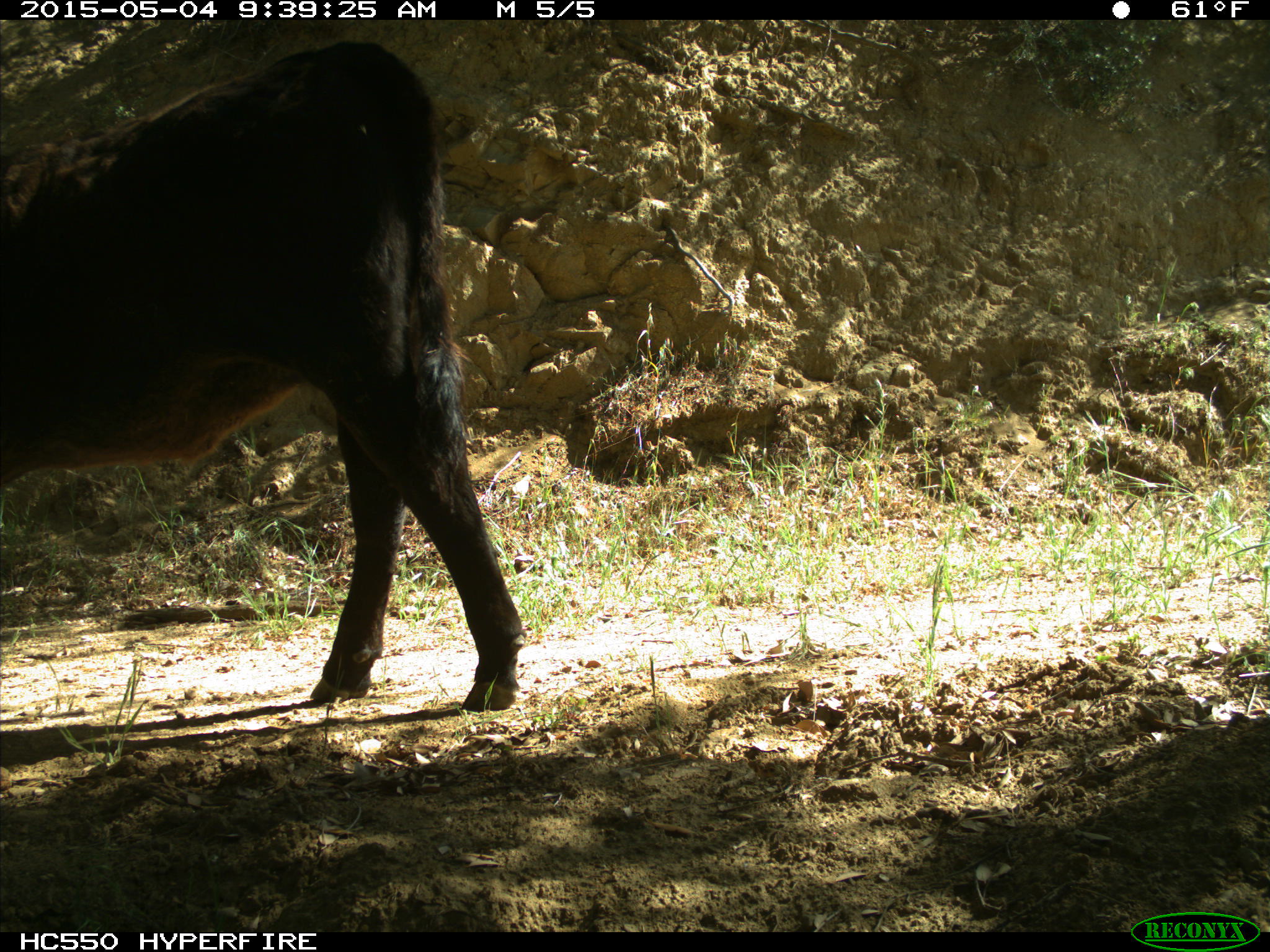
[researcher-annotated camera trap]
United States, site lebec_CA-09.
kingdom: Animalia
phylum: Chordata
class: Mammalia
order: Artiodactyla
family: Bovidae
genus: Bos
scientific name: Bos taurus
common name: domestic cow